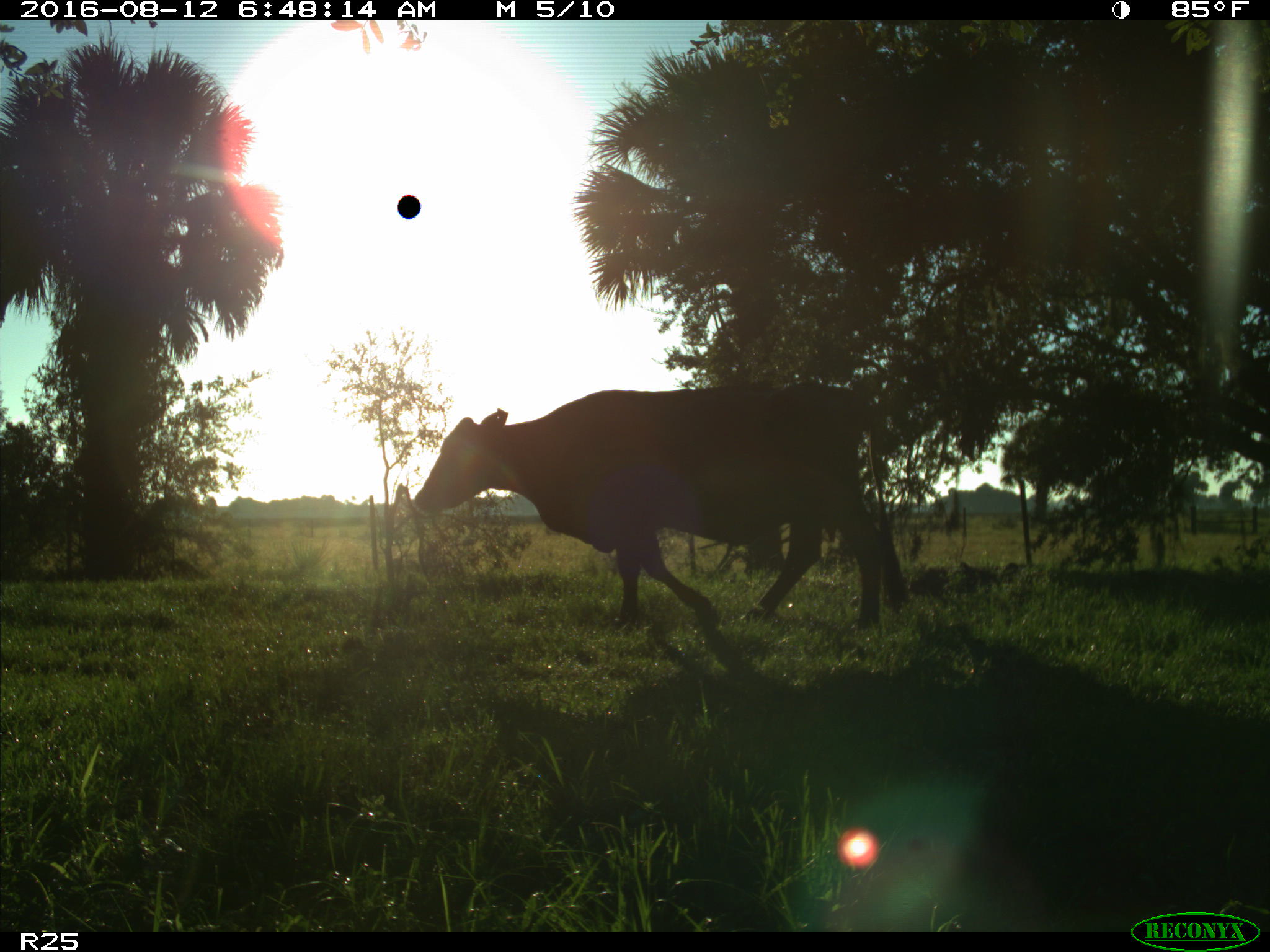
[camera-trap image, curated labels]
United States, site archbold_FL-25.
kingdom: Animalia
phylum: Chordata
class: Mammalia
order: Artiodactyla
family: Bovidae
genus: Bos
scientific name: Bos taurus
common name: domestic cow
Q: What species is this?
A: Bos taurus (domestic cow).